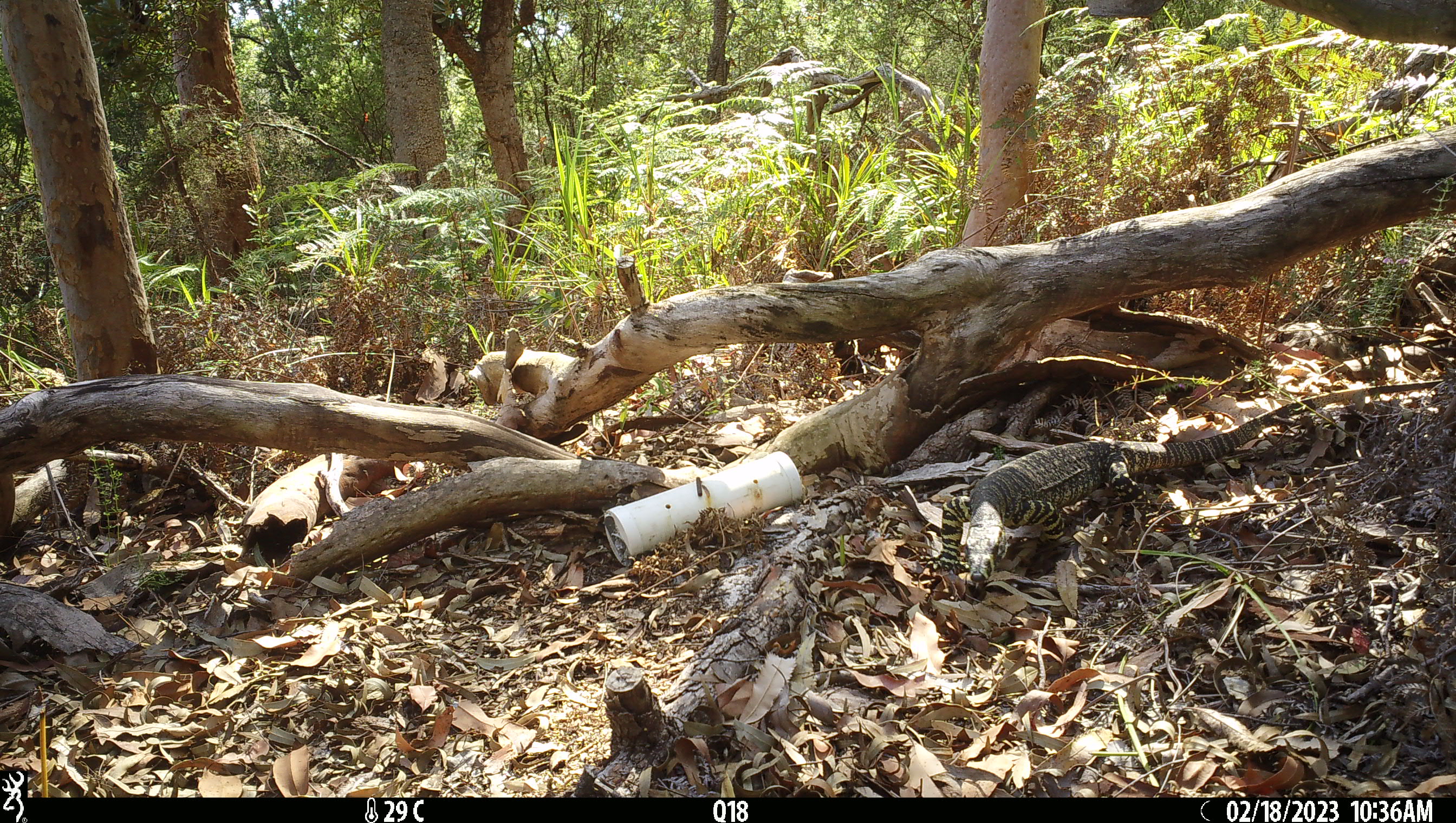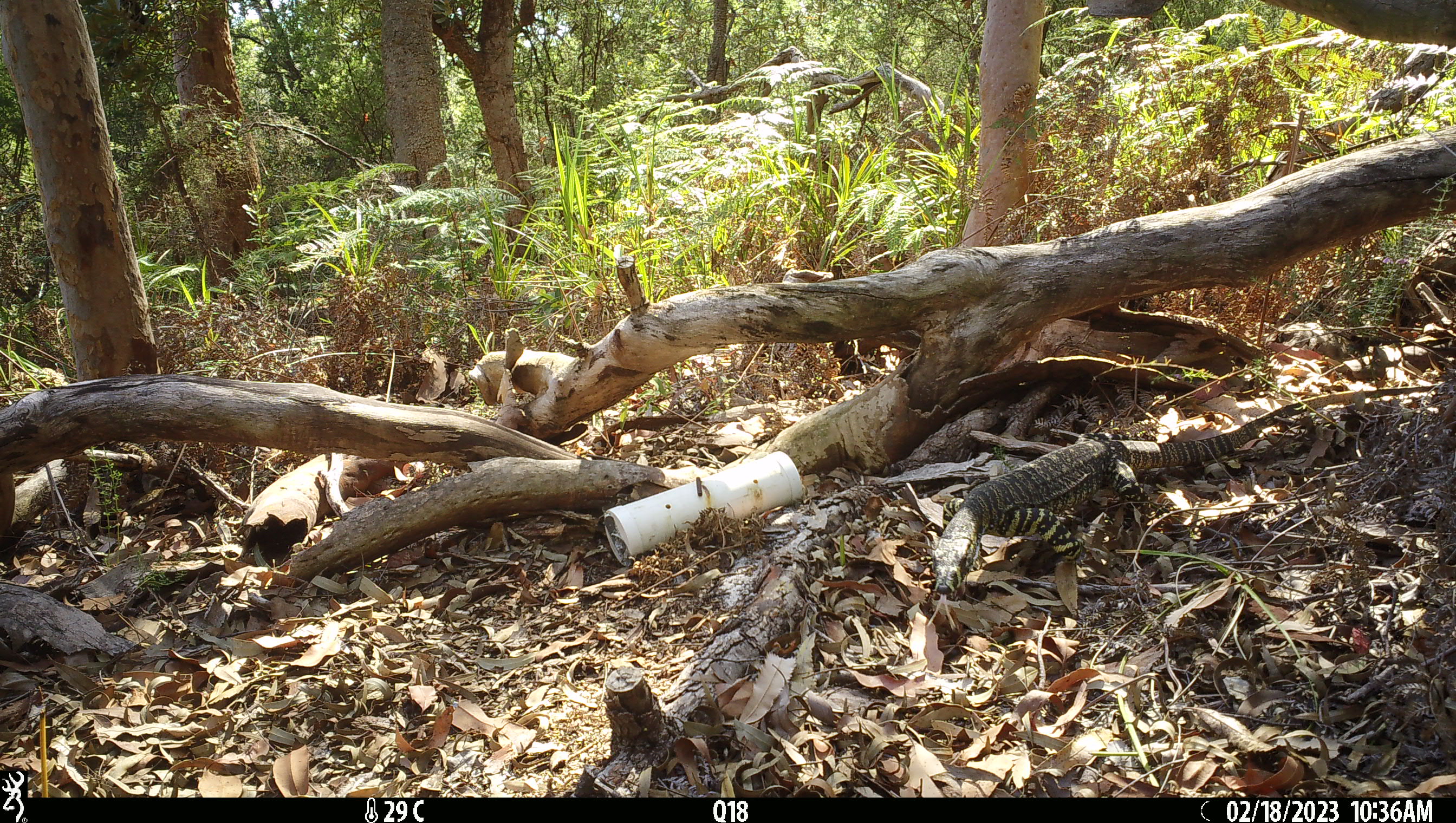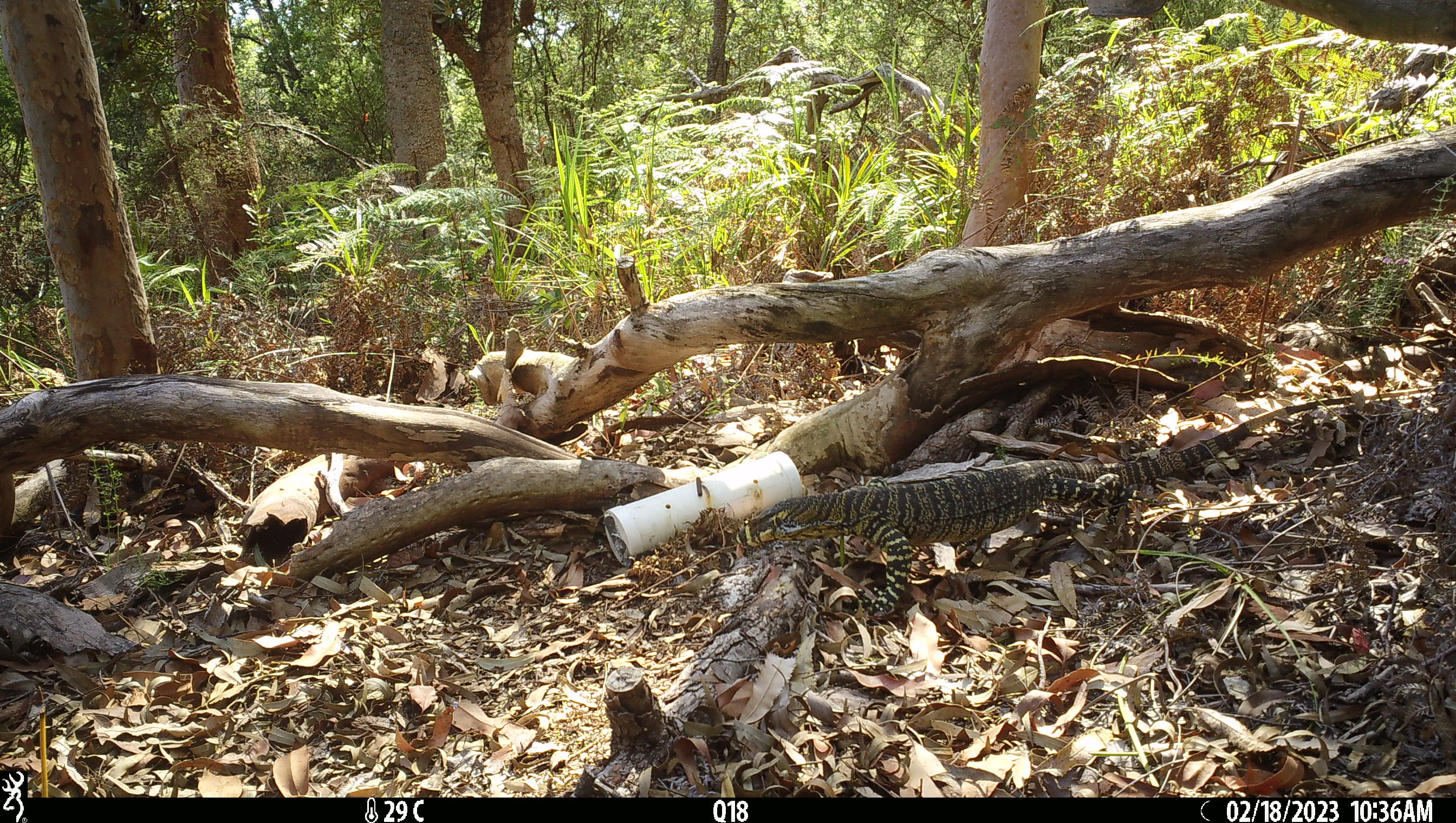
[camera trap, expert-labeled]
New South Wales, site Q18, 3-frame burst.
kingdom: Animalia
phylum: Chordata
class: Reptilia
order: Squamata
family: Varanidae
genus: Varanus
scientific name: Varanus varius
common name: lace monitor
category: goanna